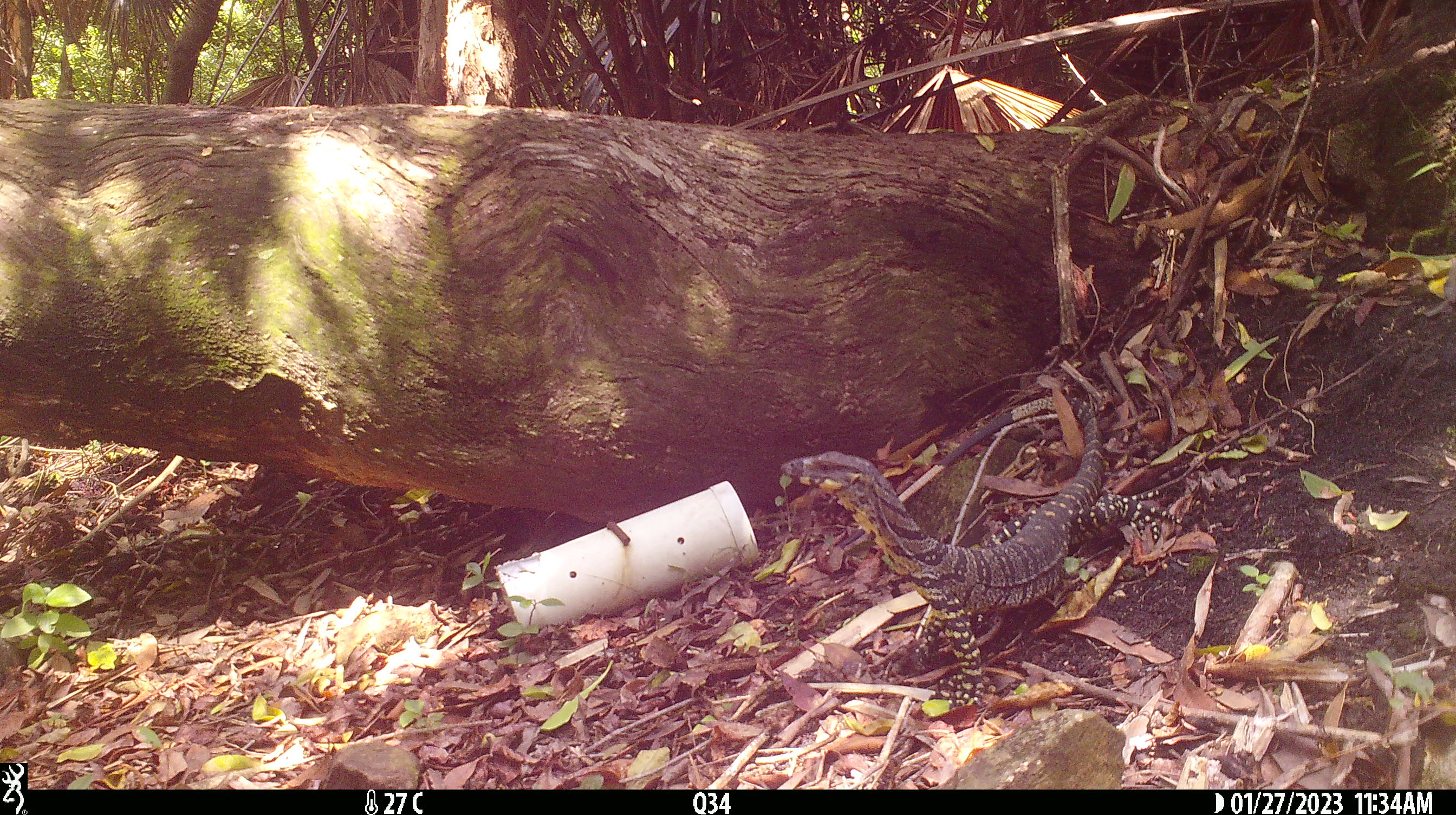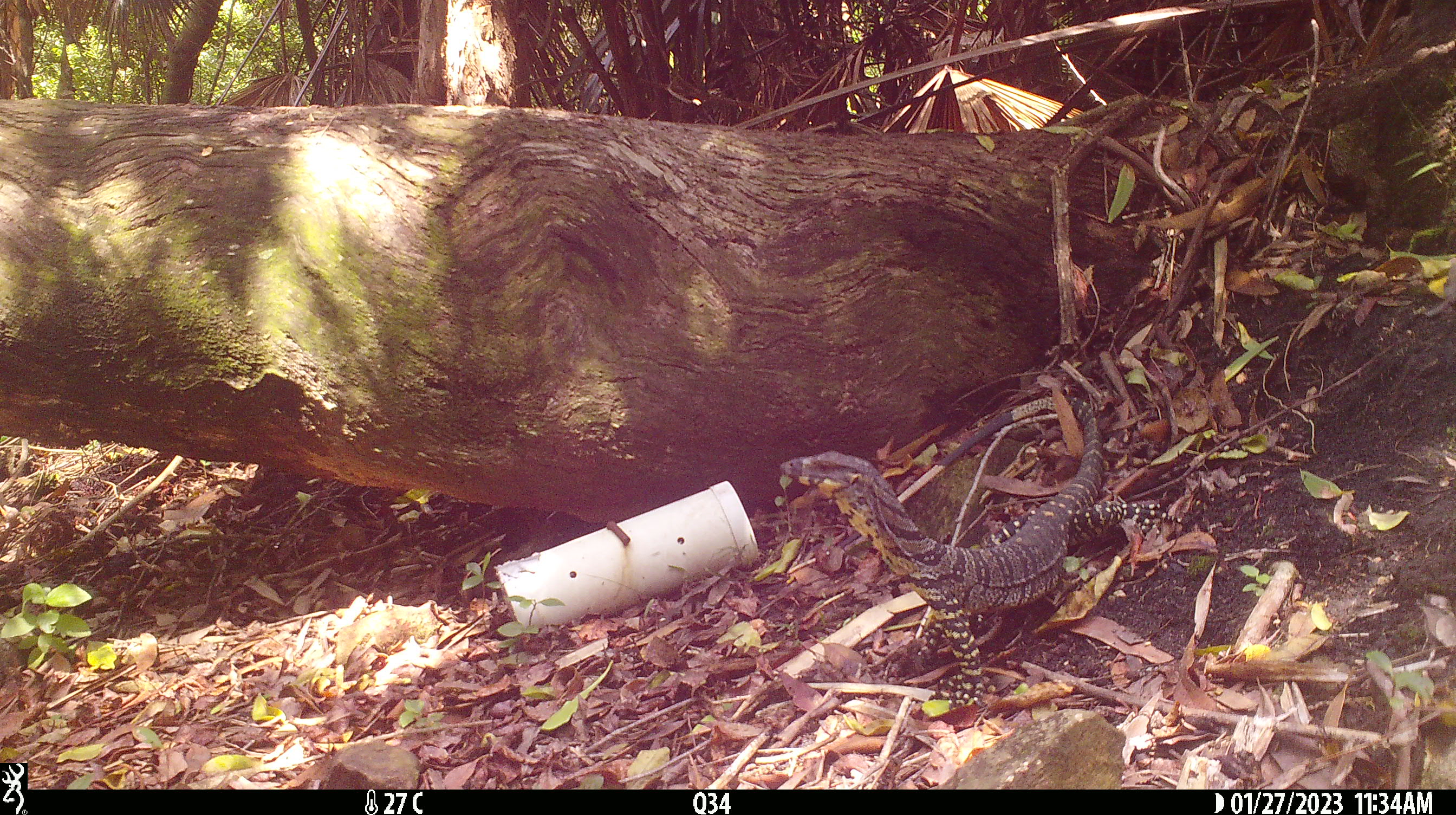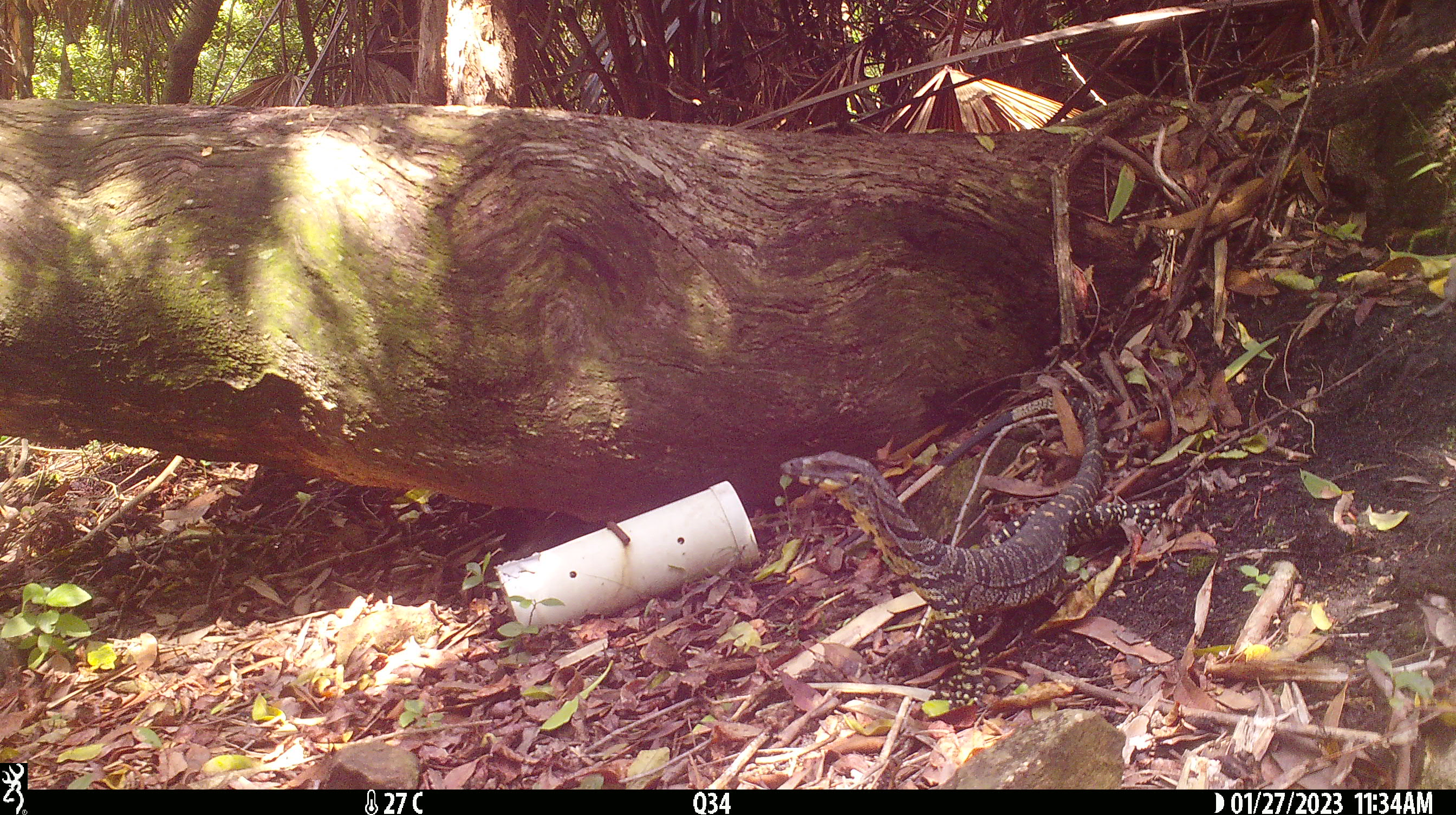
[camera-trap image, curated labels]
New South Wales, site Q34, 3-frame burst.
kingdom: Animalia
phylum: Chordata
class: Reptilia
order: Squamata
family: Varanidae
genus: Varanus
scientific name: Varanus varius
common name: lace monitor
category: goanna